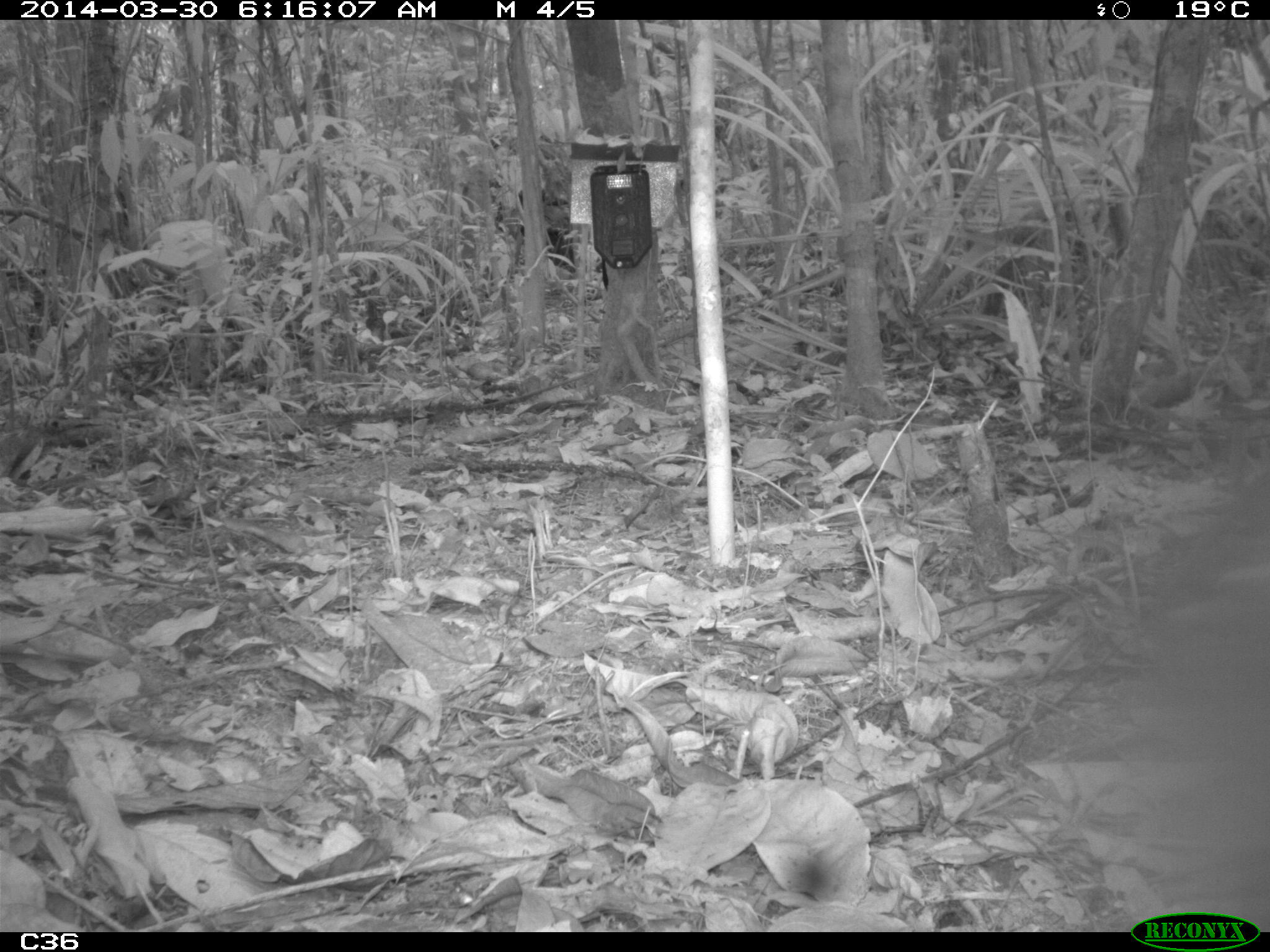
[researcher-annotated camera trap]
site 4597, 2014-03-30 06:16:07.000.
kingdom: Animalia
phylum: Chordata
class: Aves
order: Gruiformes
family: Psophiidae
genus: Psophia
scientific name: Psophia crepitans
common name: gray-winged trumpeter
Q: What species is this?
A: Psophia crepitans (gray-winged trumpeter).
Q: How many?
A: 3.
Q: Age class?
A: Adult.